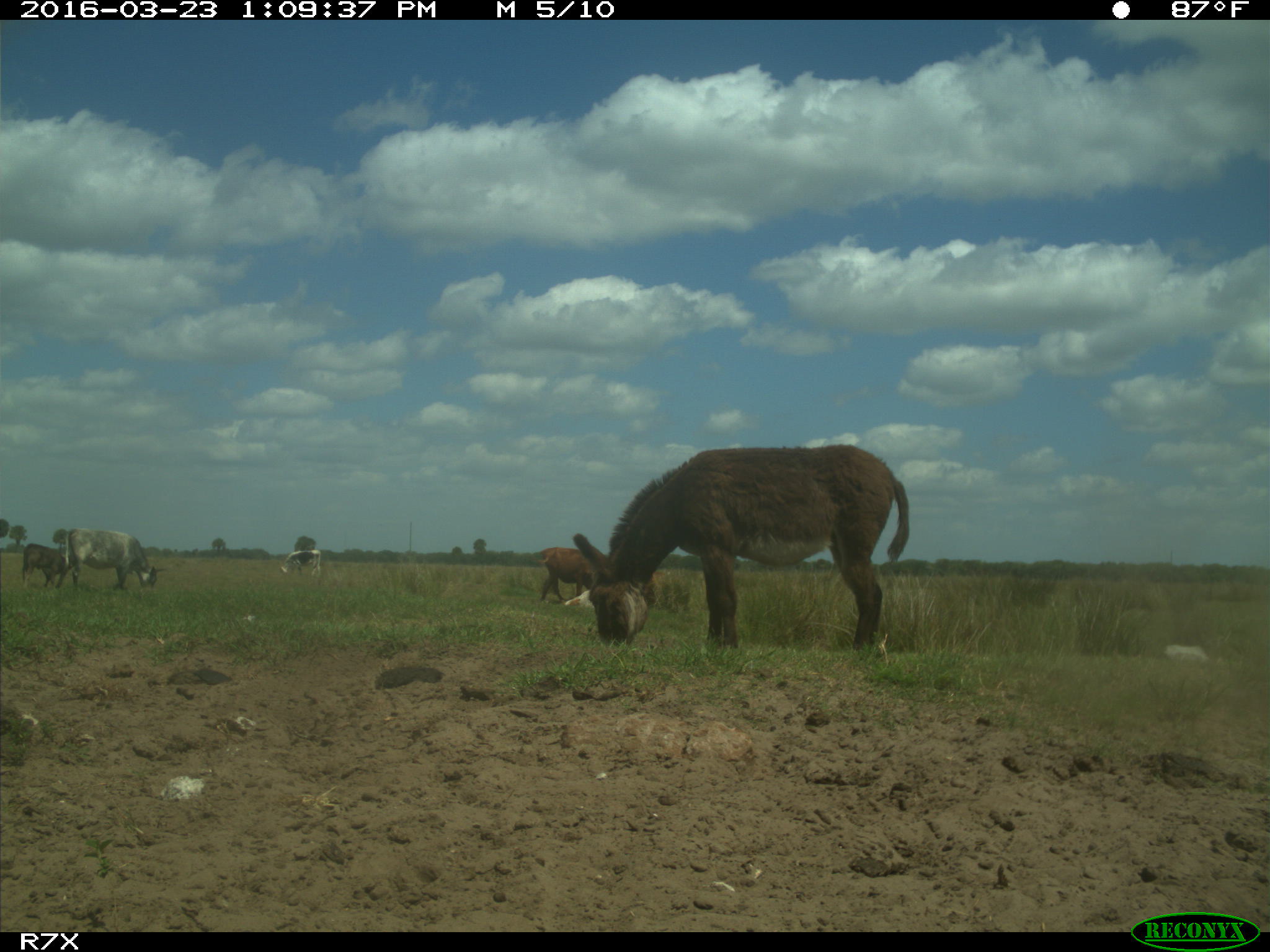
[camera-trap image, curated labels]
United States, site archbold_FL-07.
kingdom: Animalia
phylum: Chordata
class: Mammalia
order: Artiodactyla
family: Bovidae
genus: Bos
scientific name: Bos taurus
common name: domestic cow